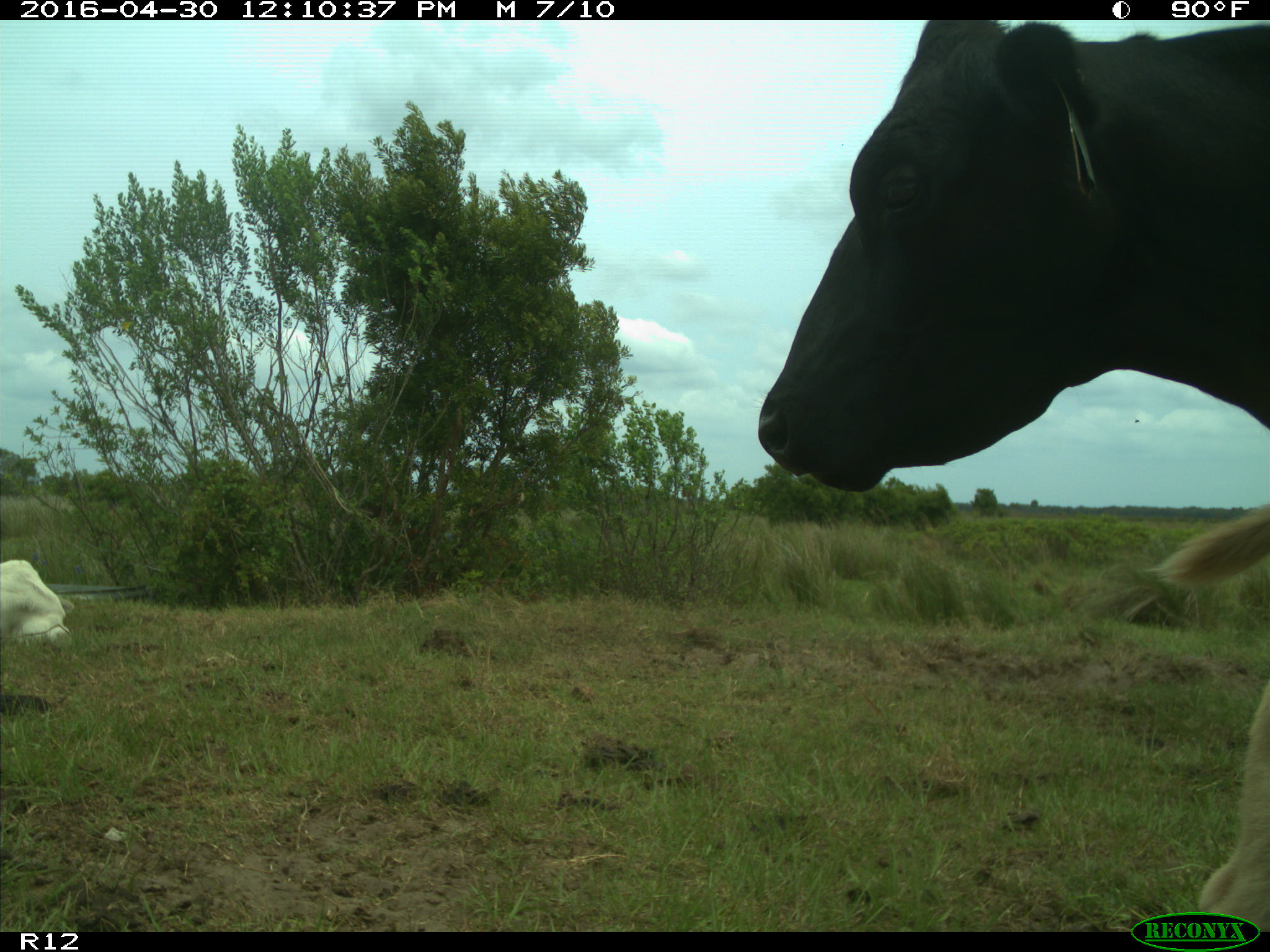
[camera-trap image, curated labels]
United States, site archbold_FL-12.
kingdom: Animalia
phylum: Chordata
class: Mammalia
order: Artiodactyla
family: Bovidae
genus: Bos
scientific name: Bos taurus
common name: domestic cow